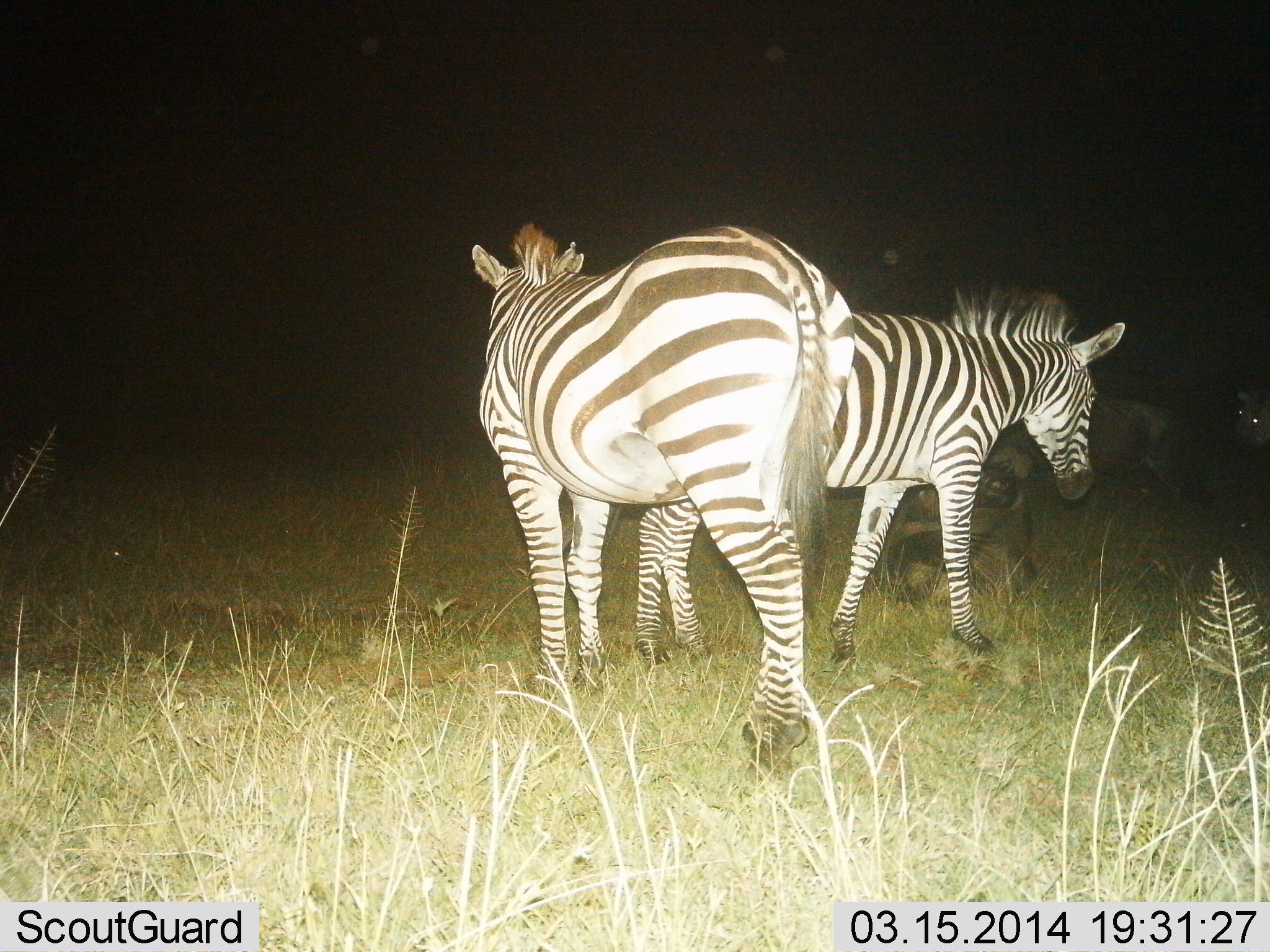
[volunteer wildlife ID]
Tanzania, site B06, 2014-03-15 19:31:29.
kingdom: Animalia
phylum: Chordata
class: Mammalia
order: Artiodactyla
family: Bovidae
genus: Connochaetes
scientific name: Connochaetes taurinus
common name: blue wildebeest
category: wildebeest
Wildebeest (blue wildebeest) (Connochaetes taurinus), count 3. Behavior (volunteer vote fractions): standing 100%, resting 60%, moving 0%, interacting 0%. Young present (vote fraction): 0%. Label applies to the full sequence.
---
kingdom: Animalia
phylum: Chordata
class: Mammalia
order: Perissodactyla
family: Equidae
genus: Equus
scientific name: Equus quagga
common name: plains zebra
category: zebra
Zebra (plains zebra) (Equus quagga), count 2. Behavior (volunteer vote fractions): standing 95%, resting 0%, moving 26%, interacting 0%. Young present (vote fraction): 0%. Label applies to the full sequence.